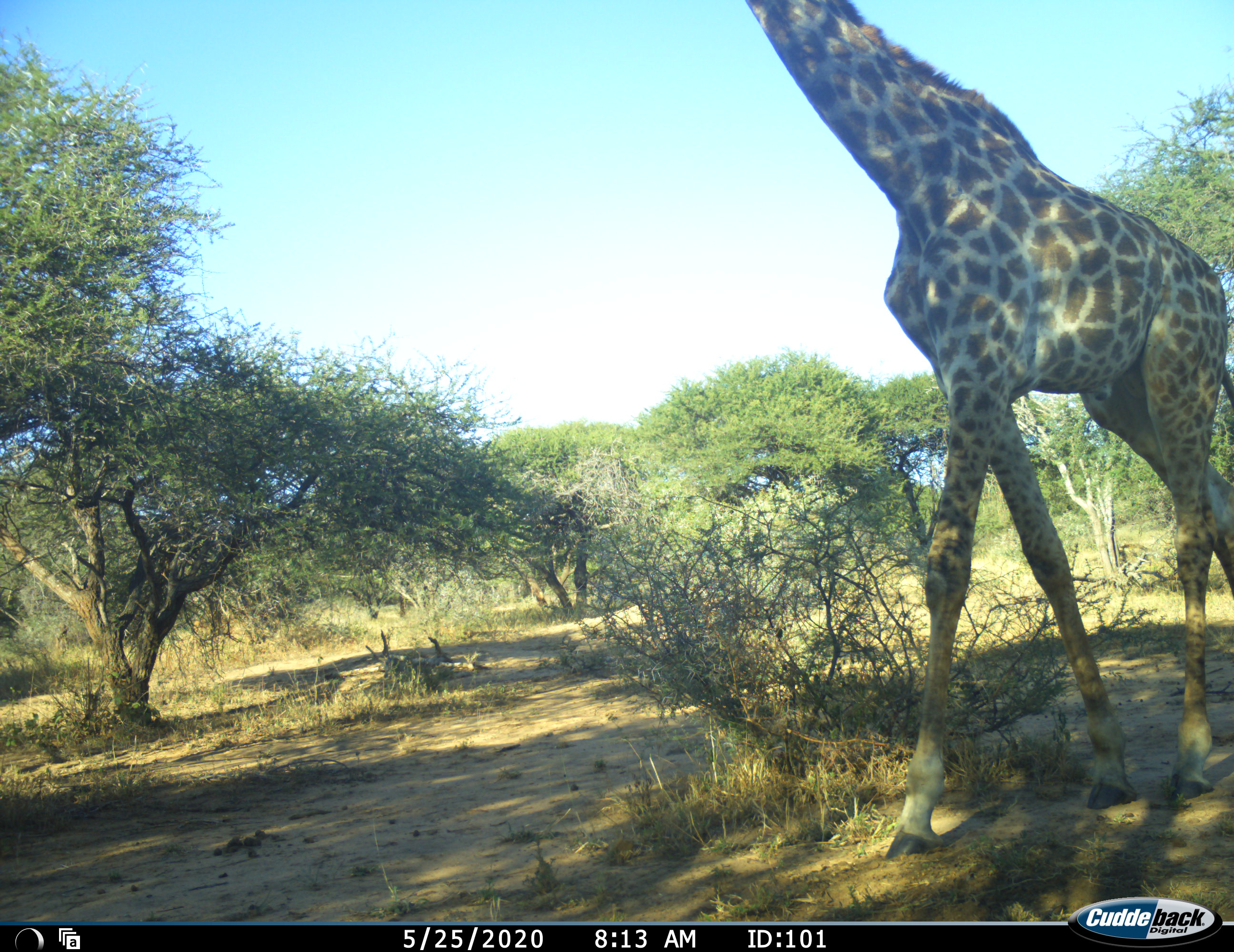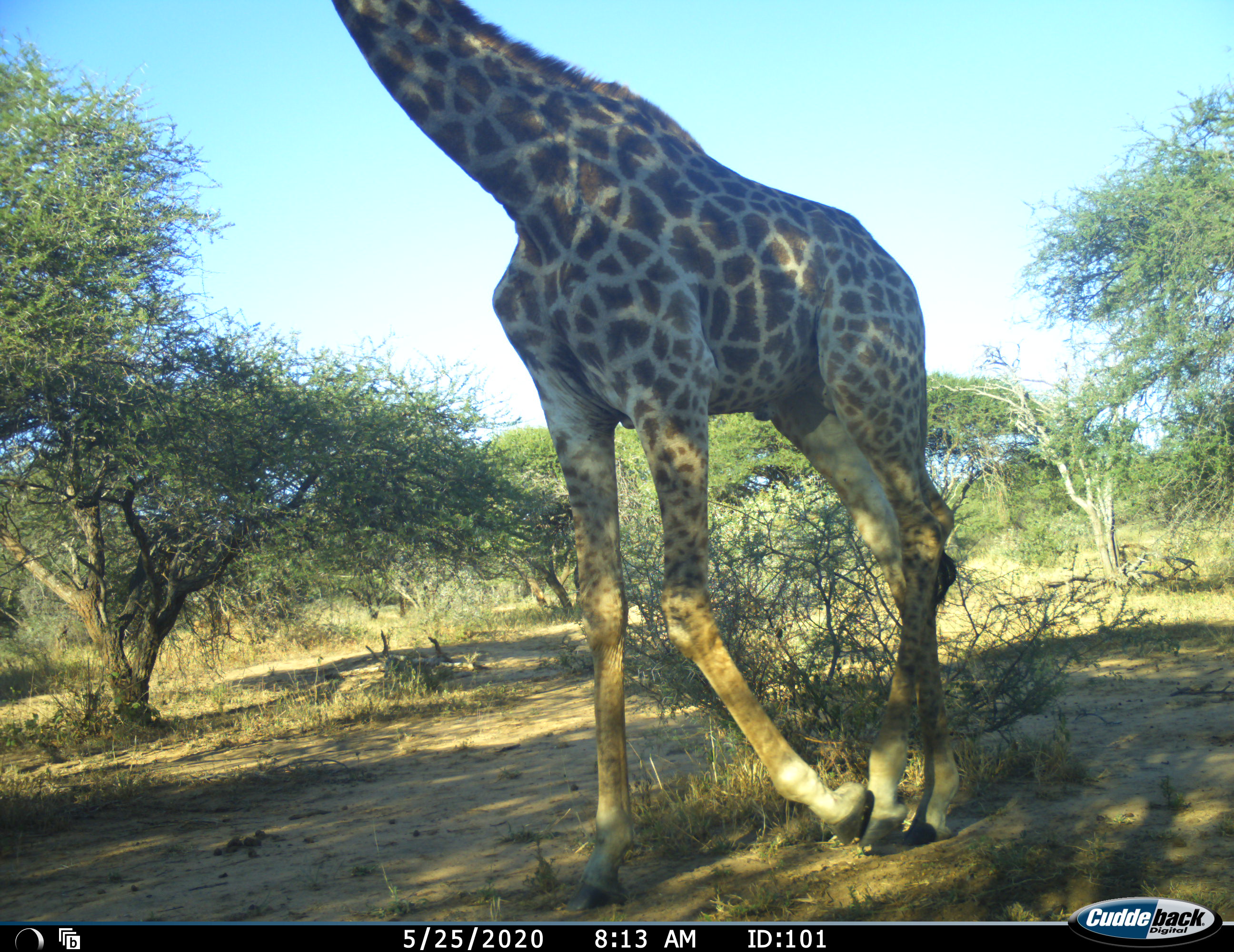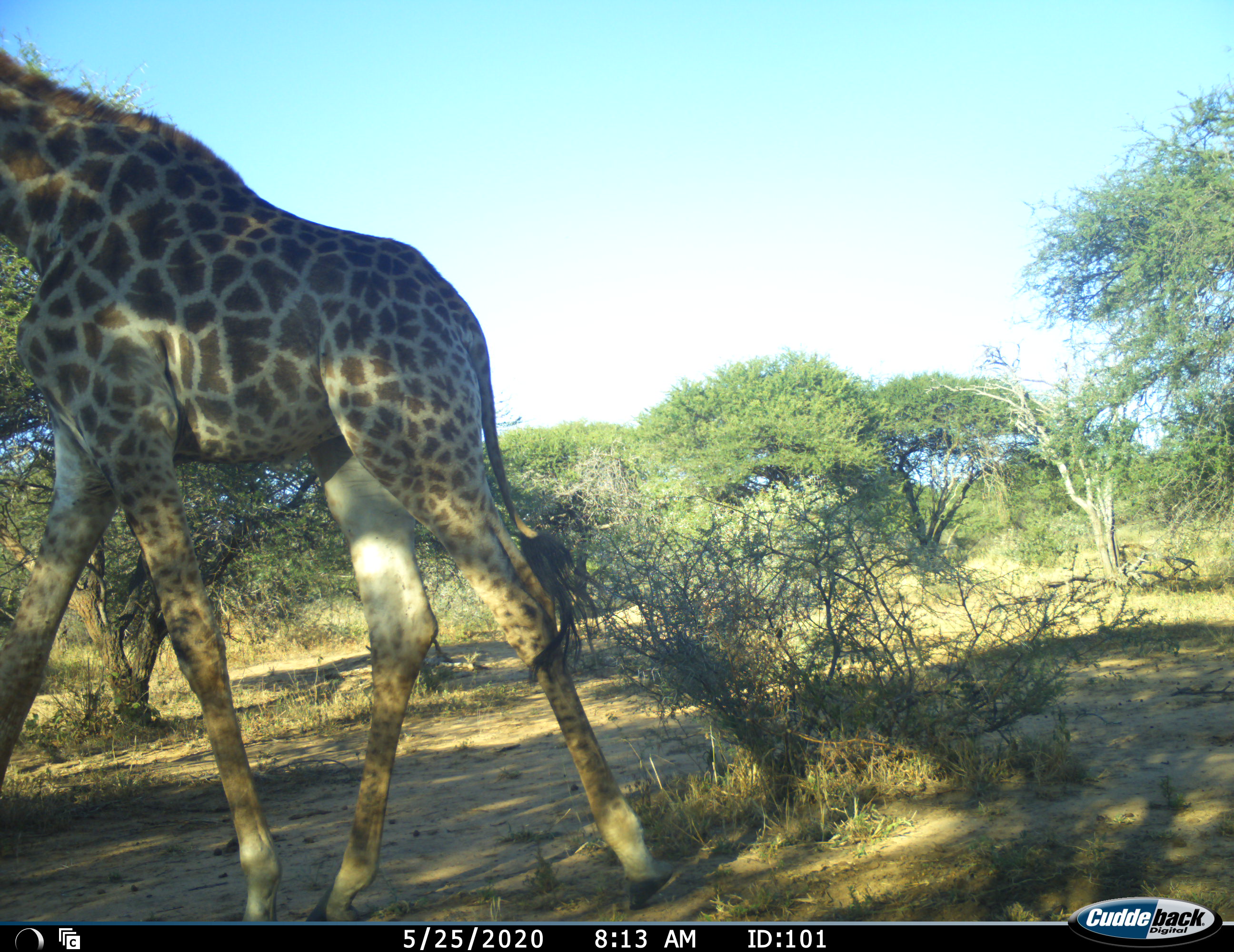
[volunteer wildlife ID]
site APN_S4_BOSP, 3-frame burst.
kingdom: Animalia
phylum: Chordata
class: Mammalia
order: Artiodactyla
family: Giraffidae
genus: Giraffa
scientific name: Giraffa camelopardalis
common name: giraffe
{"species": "giraffe (Giraffa camelopardalis)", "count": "1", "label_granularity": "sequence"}